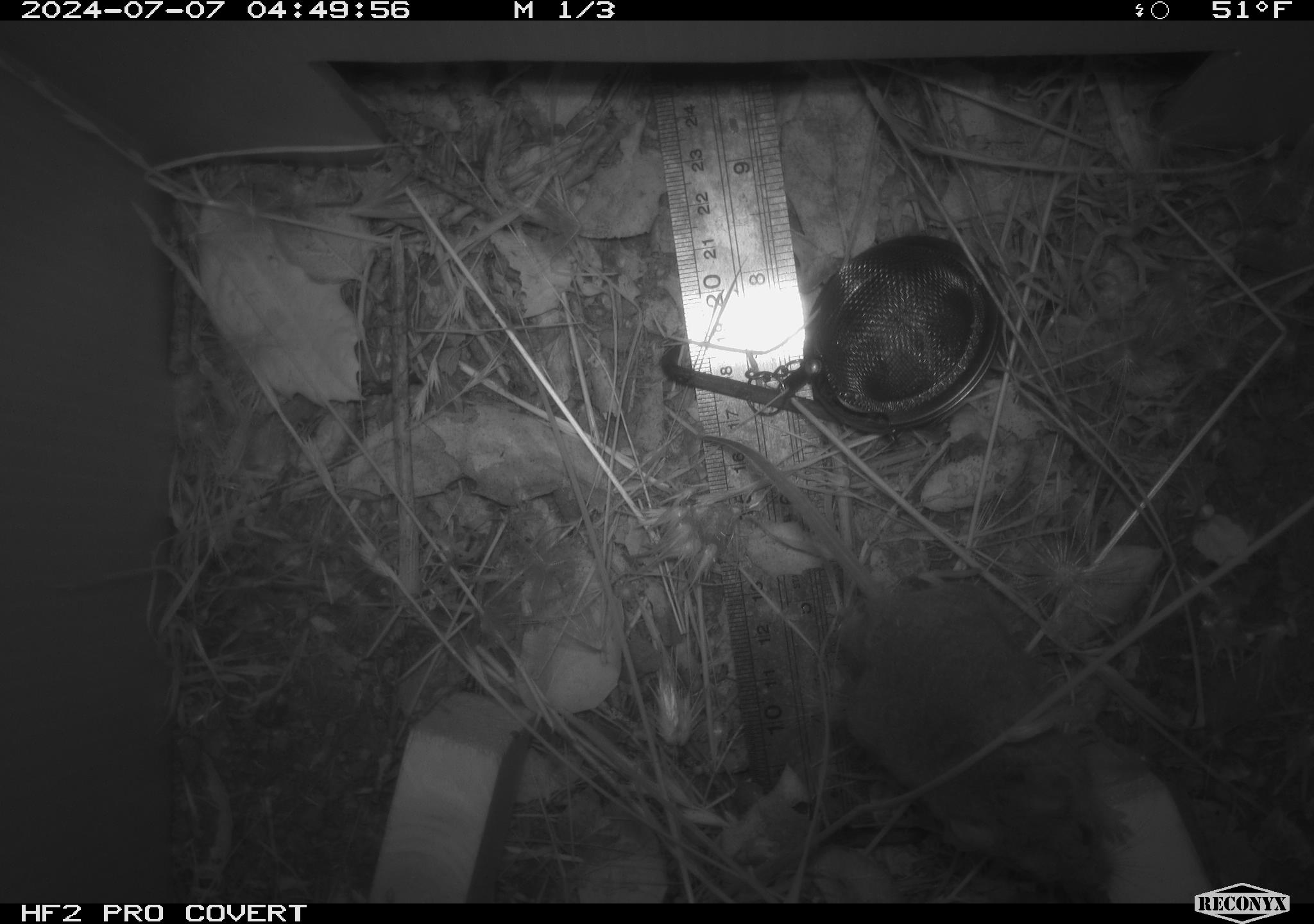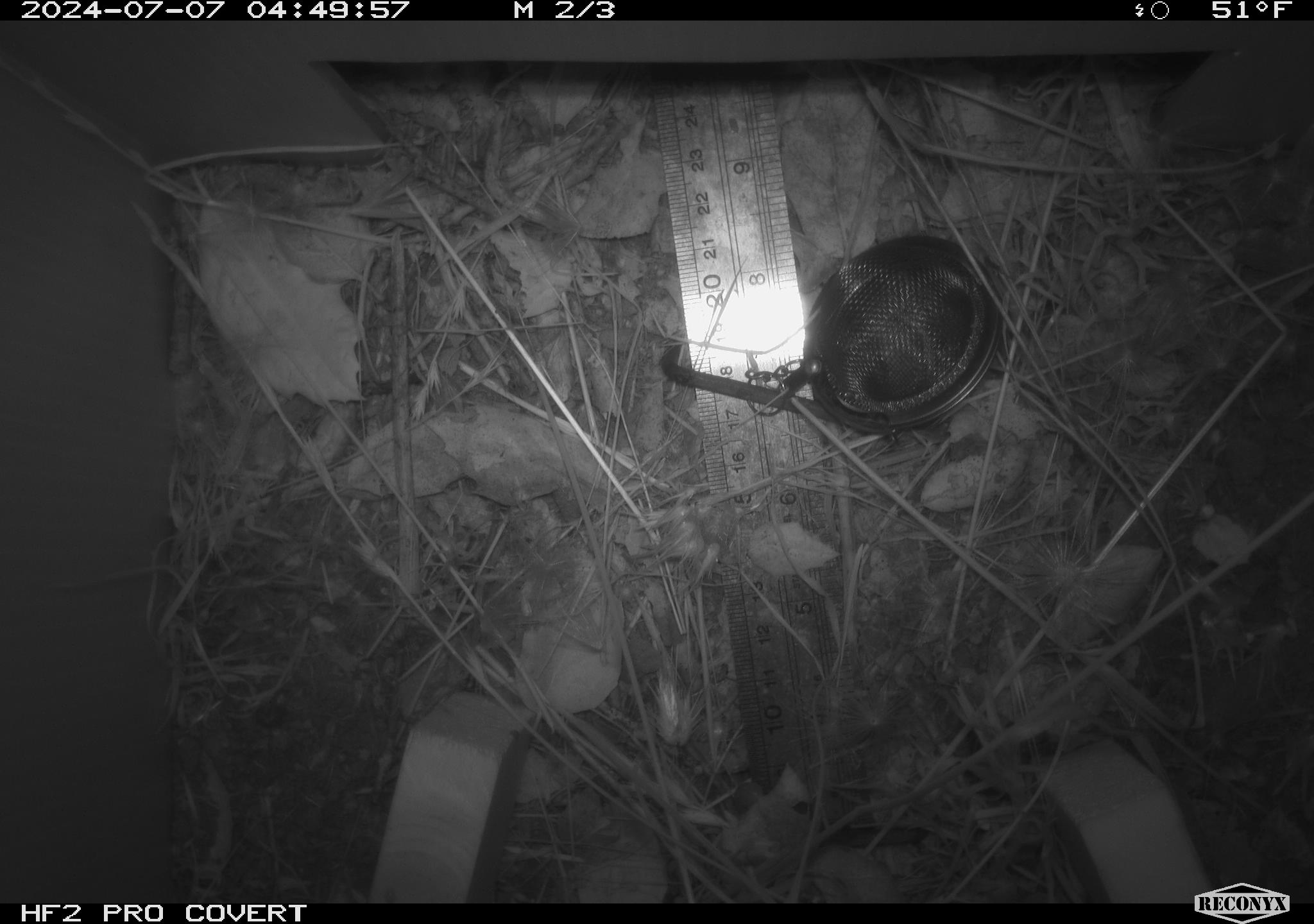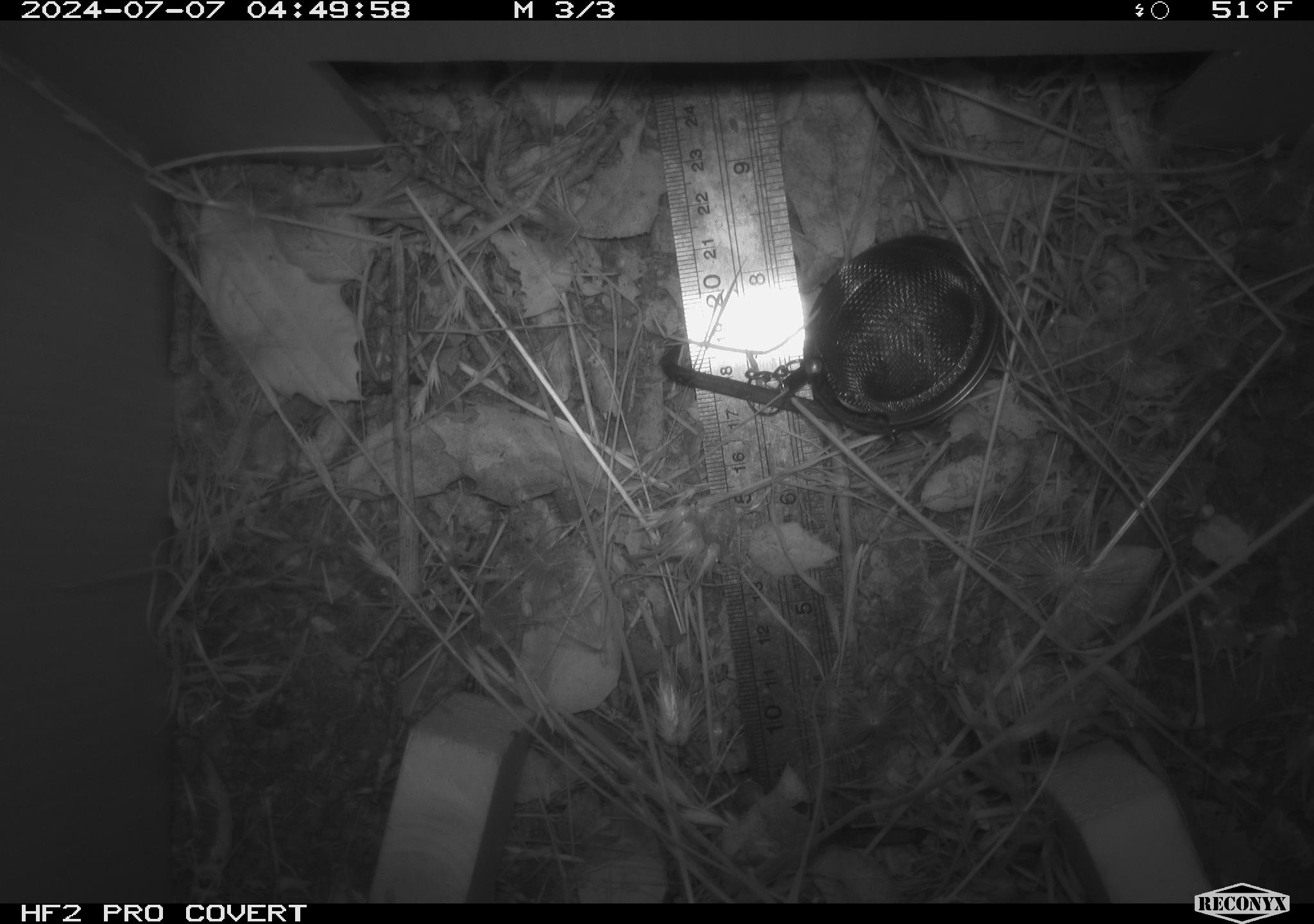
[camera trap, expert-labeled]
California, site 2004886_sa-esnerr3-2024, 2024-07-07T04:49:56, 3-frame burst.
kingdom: Animalia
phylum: Chordata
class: Mammalia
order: Rodentia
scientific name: Rodentia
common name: rodent